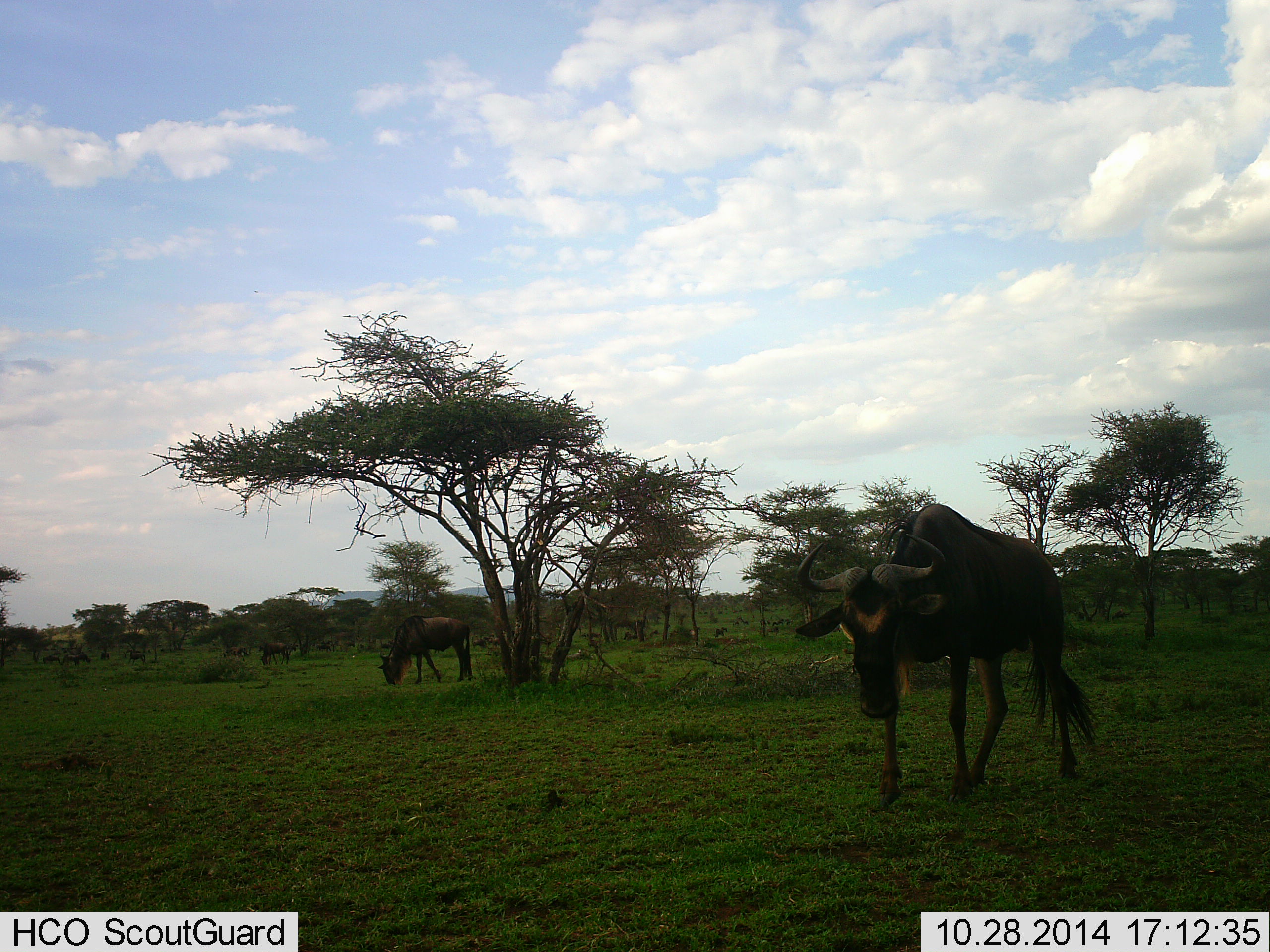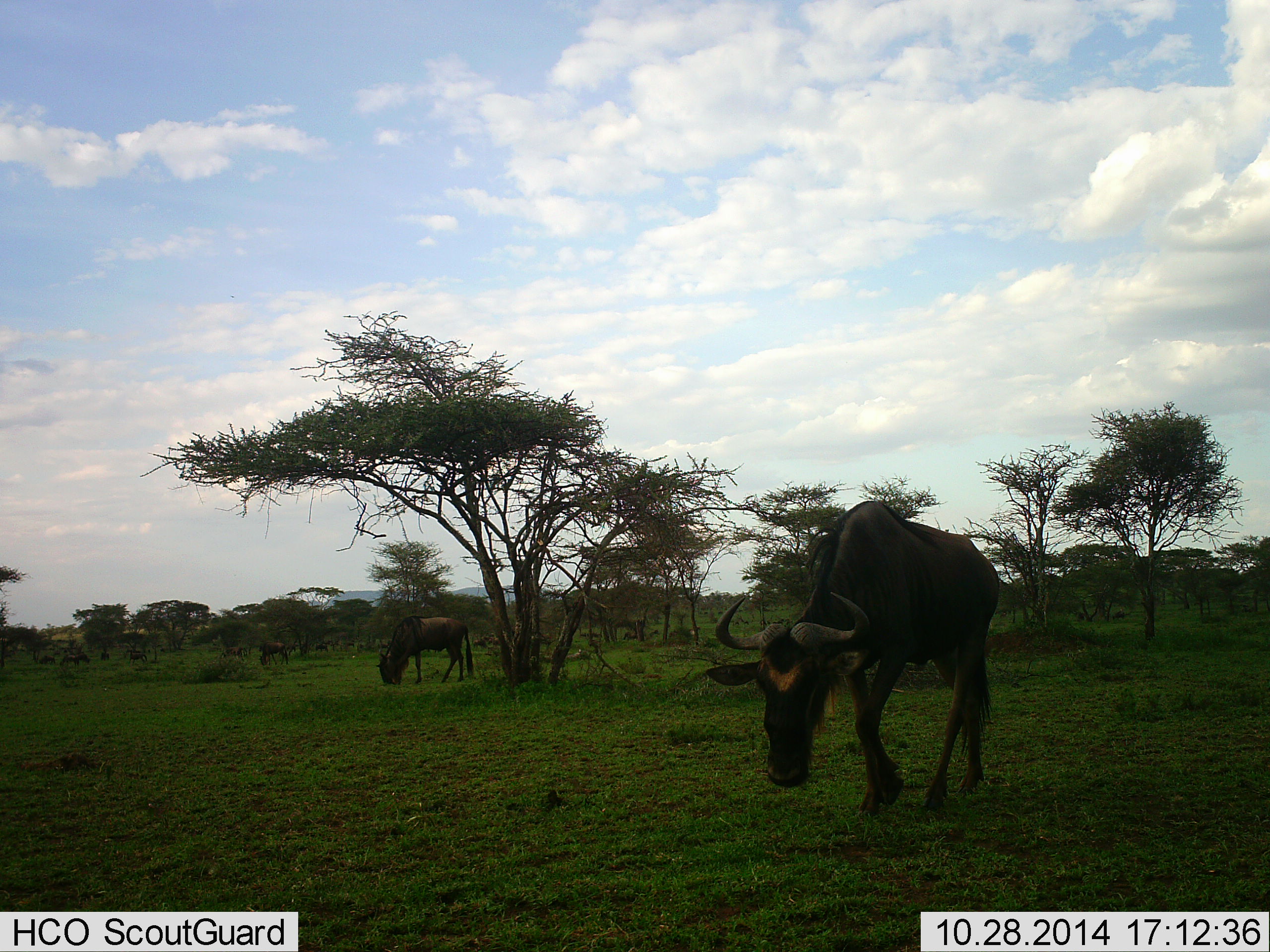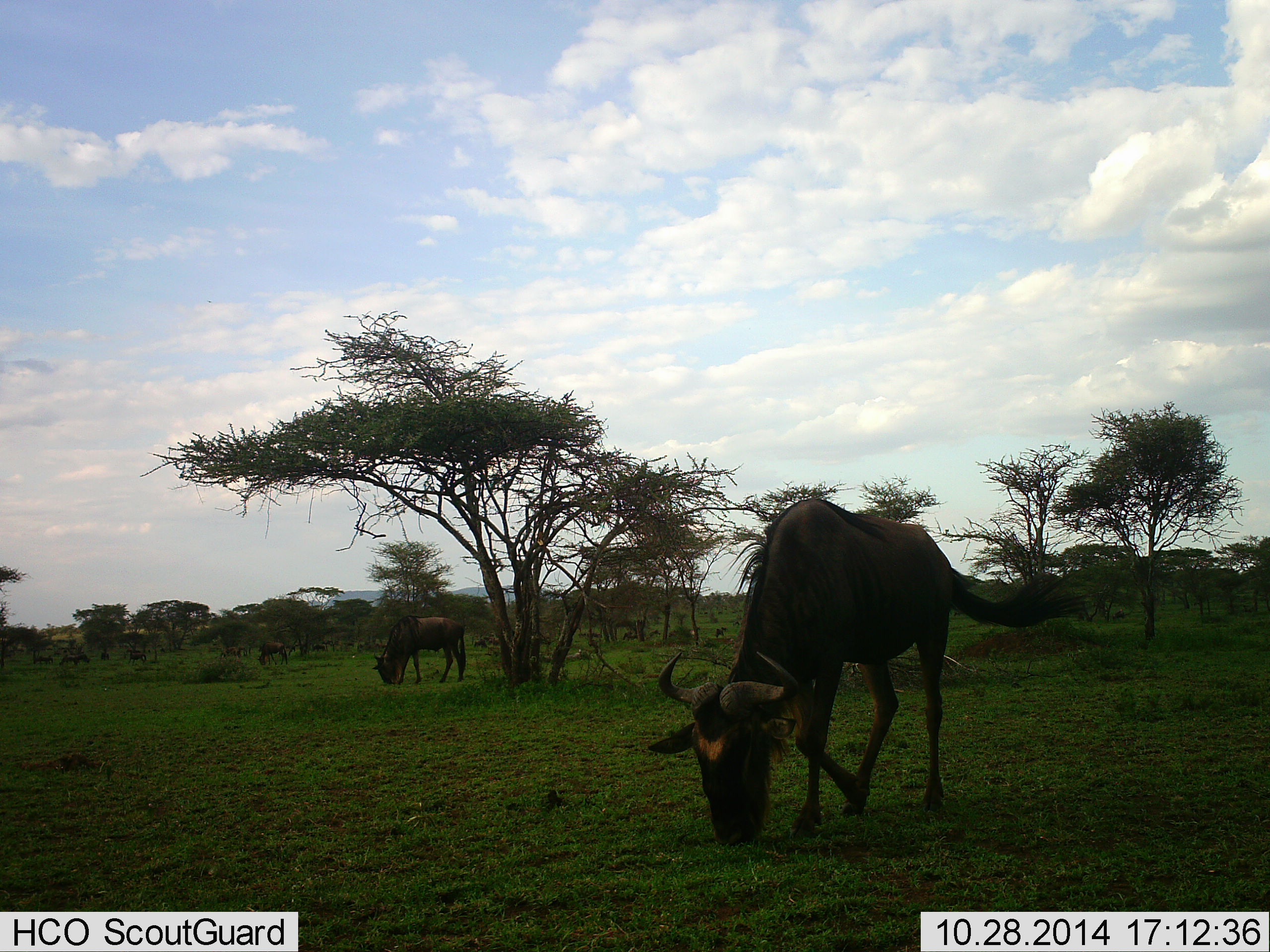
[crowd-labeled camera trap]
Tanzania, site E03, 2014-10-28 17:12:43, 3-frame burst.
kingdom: Animalia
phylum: Chordata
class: Mammalia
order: Artiodactyla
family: Bovidae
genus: Connochaetes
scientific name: Connochaetes taurinus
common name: blue wildebeest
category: wildebeest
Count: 6.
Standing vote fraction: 20%.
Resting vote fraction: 10%.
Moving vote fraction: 70%.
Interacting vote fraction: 10%.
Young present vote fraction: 0%.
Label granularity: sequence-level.